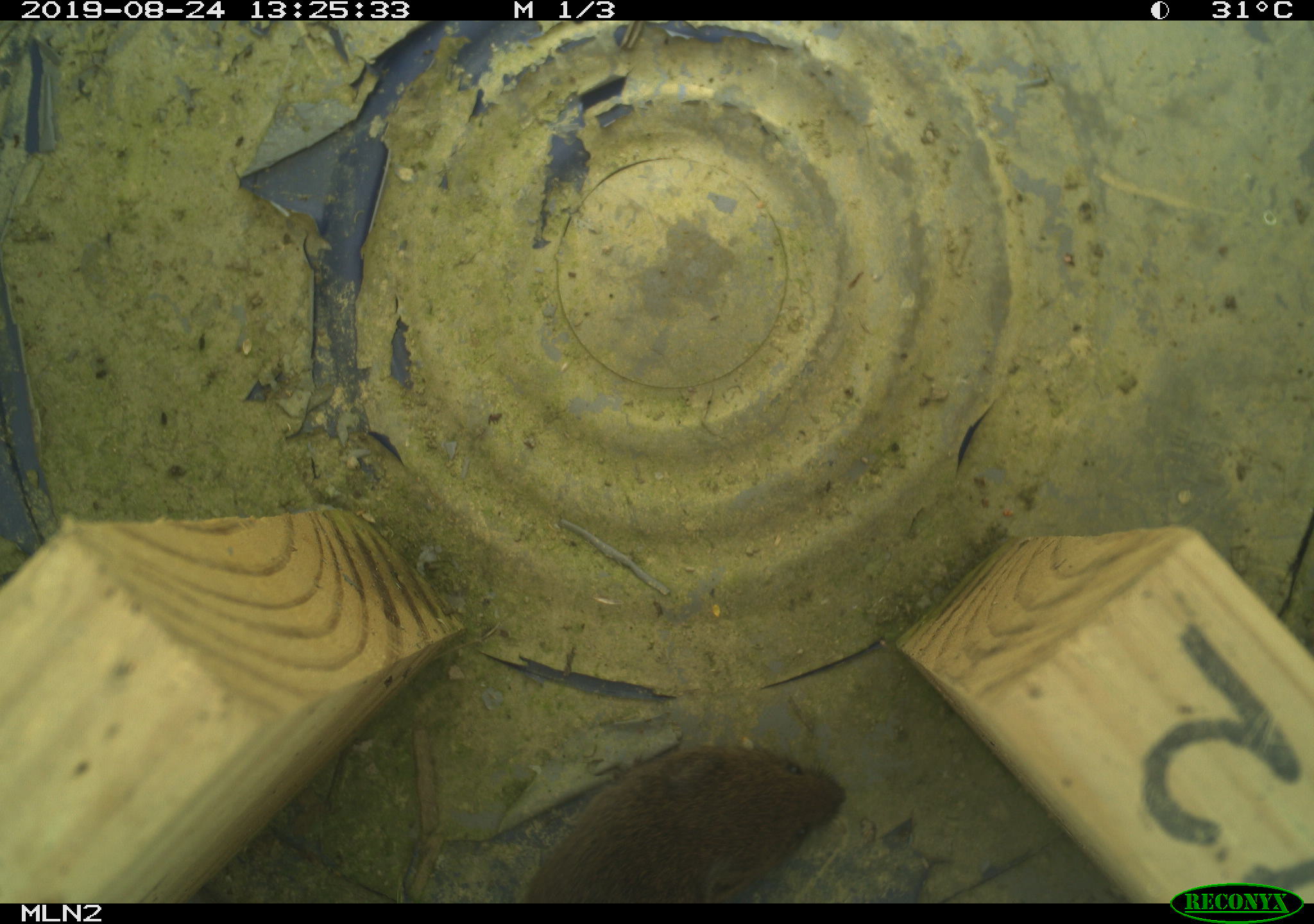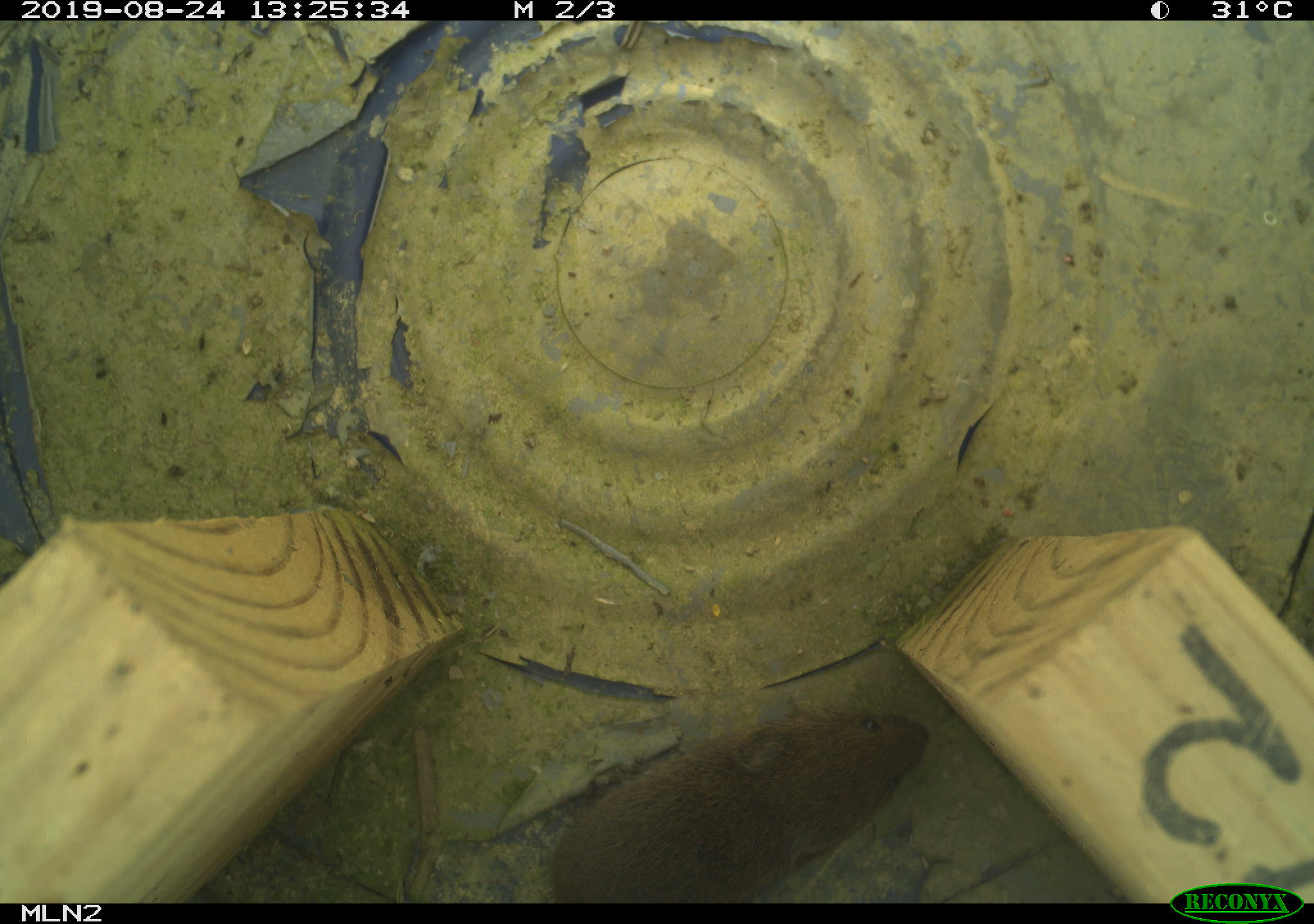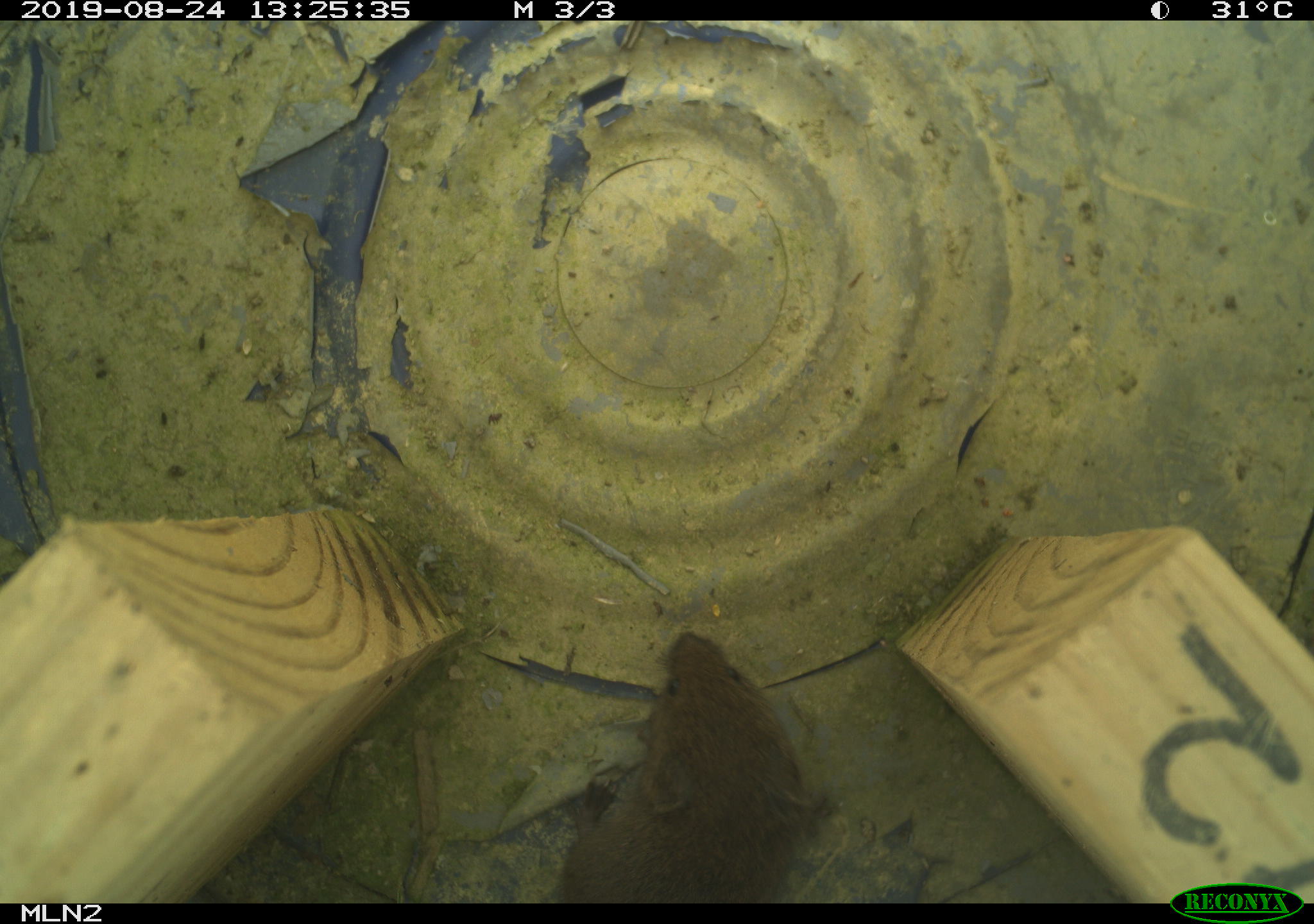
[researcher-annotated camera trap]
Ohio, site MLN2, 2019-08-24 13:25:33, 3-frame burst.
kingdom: Animalia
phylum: Chordata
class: Mammalia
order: Rodentia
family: Cricetidae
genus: Microtus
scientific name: Microtus pennsylvanicus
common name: meadow vole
Meadow vole (Microtus pennsylvanicus).